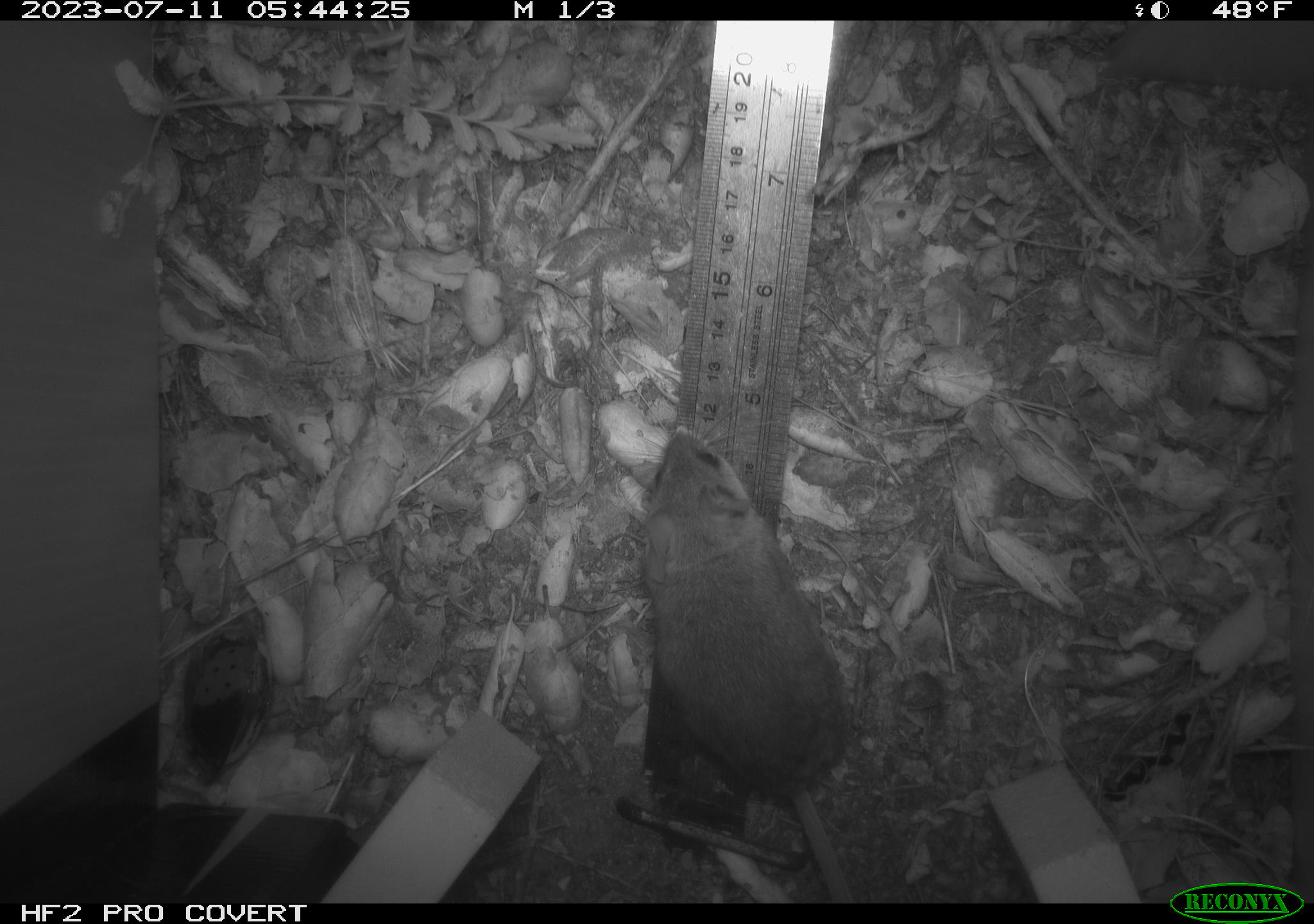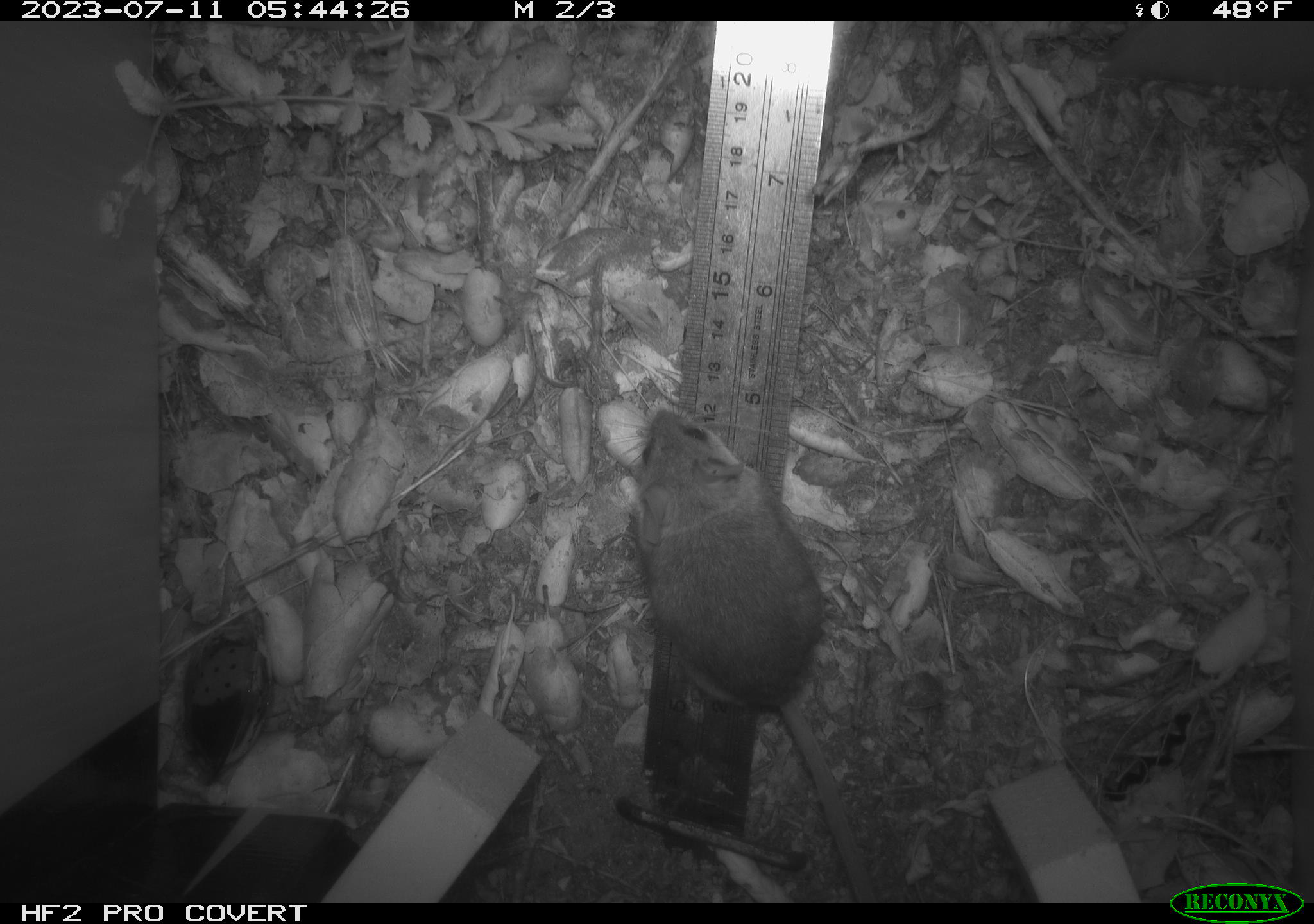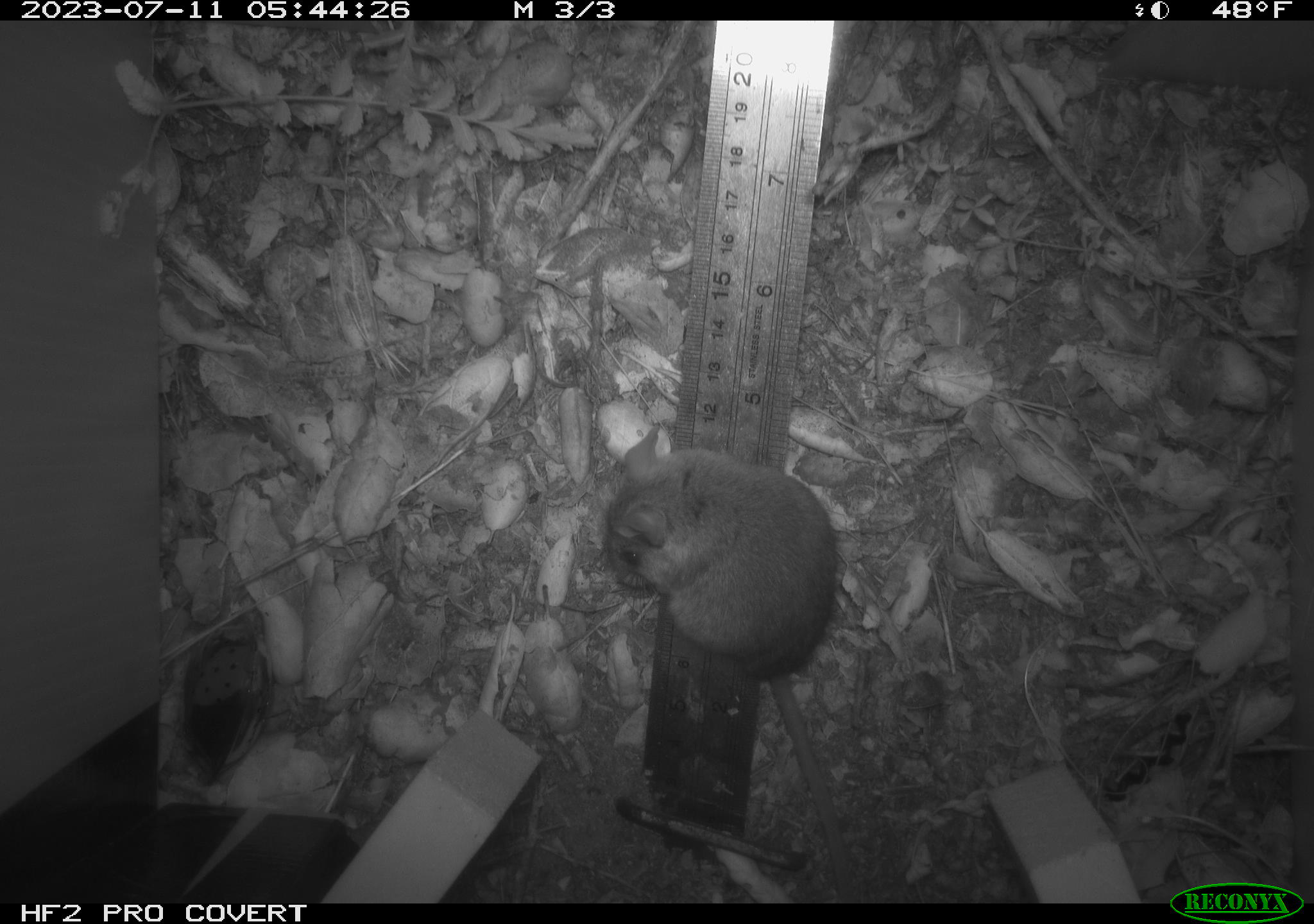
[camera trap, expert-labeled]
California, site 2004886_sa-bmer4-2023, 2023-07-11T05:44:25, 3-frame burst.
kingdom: Animalia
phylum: Chordata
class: Mammalia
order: Rodentia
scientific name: Rodentia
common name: mouse species